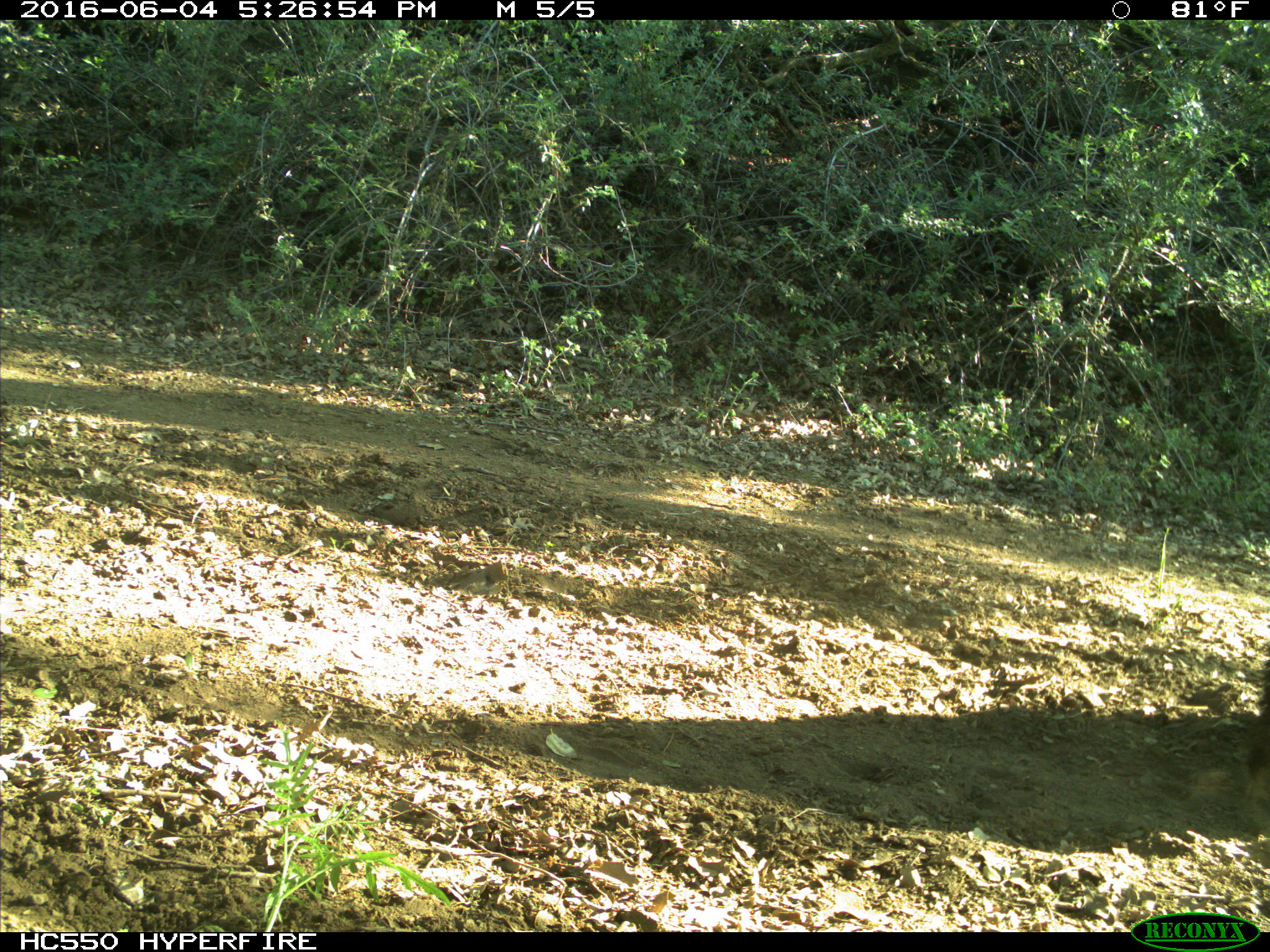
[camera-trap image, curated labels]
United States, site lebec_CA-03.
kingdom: Animalia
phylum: Chordata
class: Mammalia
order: Carnivora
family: Ursidae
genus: Ursus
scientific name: Ursus americanus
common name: american black bear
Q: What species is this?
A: Ursus americanus (american black bear).